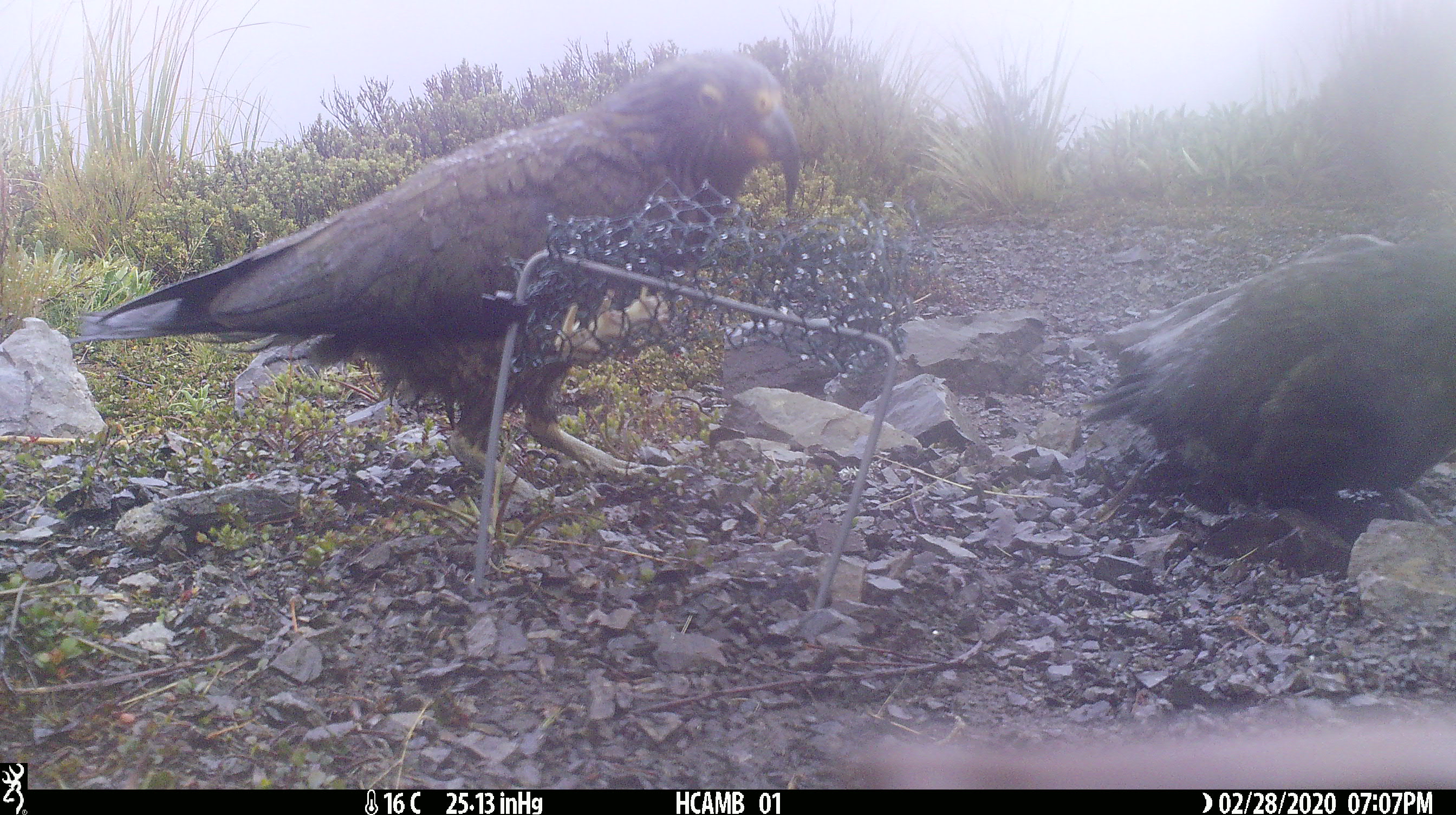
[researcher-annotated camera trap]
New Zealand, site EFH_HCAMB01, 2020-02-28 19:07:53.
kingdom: Animalia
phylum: Chordata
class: Aves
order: Psittaciformes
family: Strigopidae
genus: Nestor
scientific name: Nestor notabilis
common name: kea